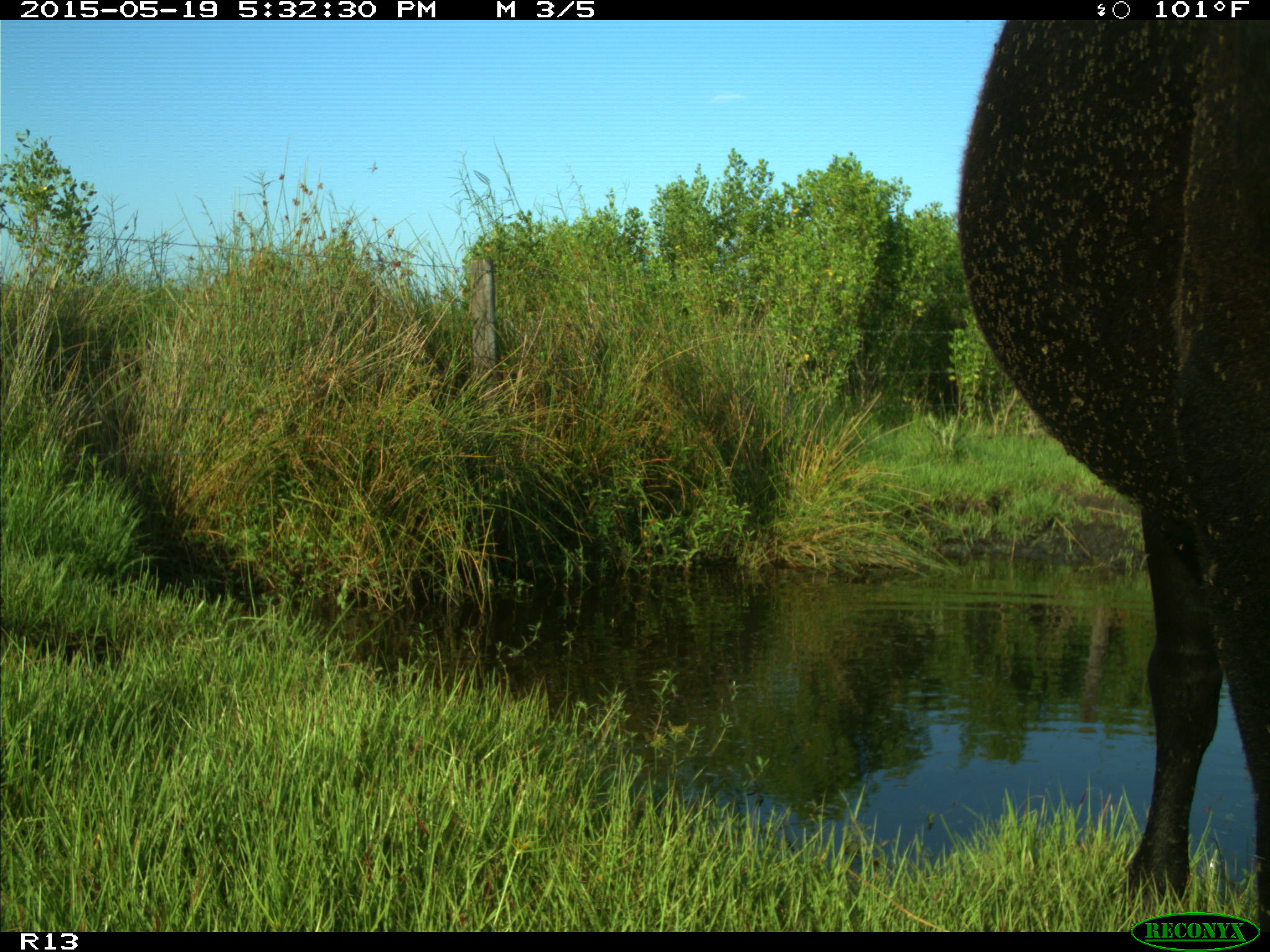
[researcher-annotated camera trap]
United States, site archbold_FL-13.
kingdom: Animalia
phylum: Chordata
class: Mammalia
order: Artiodactyla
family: Bovidae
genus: Bos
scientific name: Bos taurus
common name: domestic cow